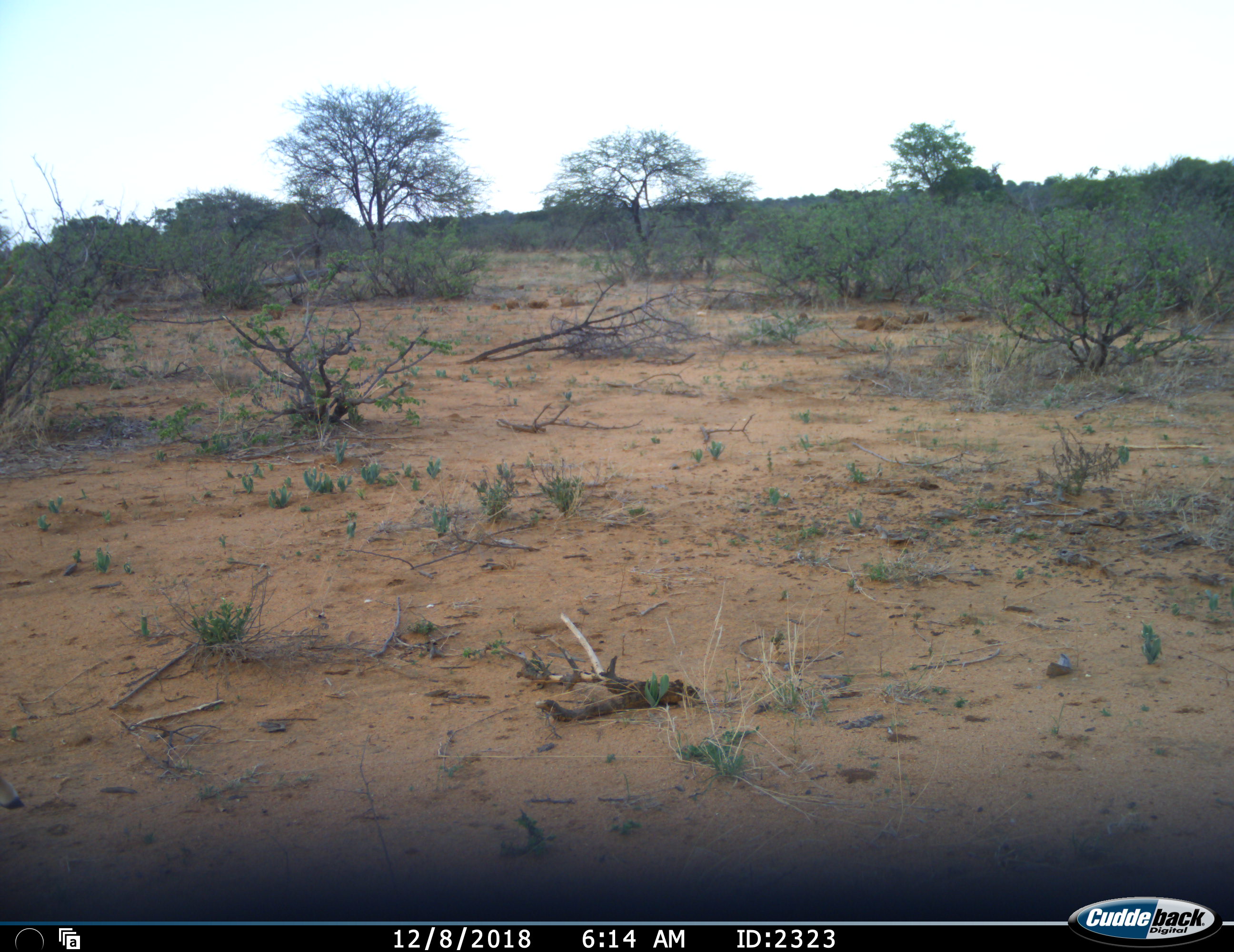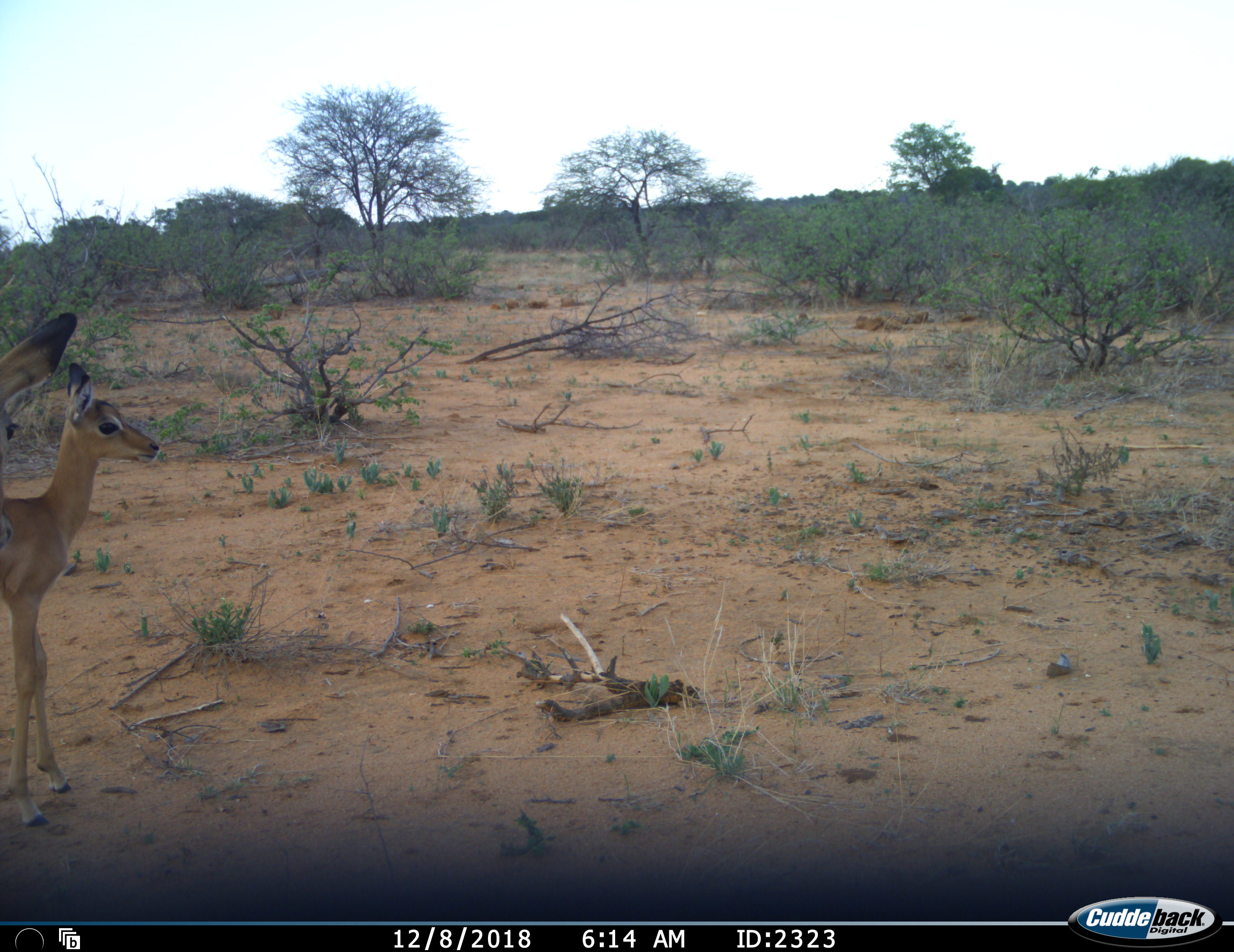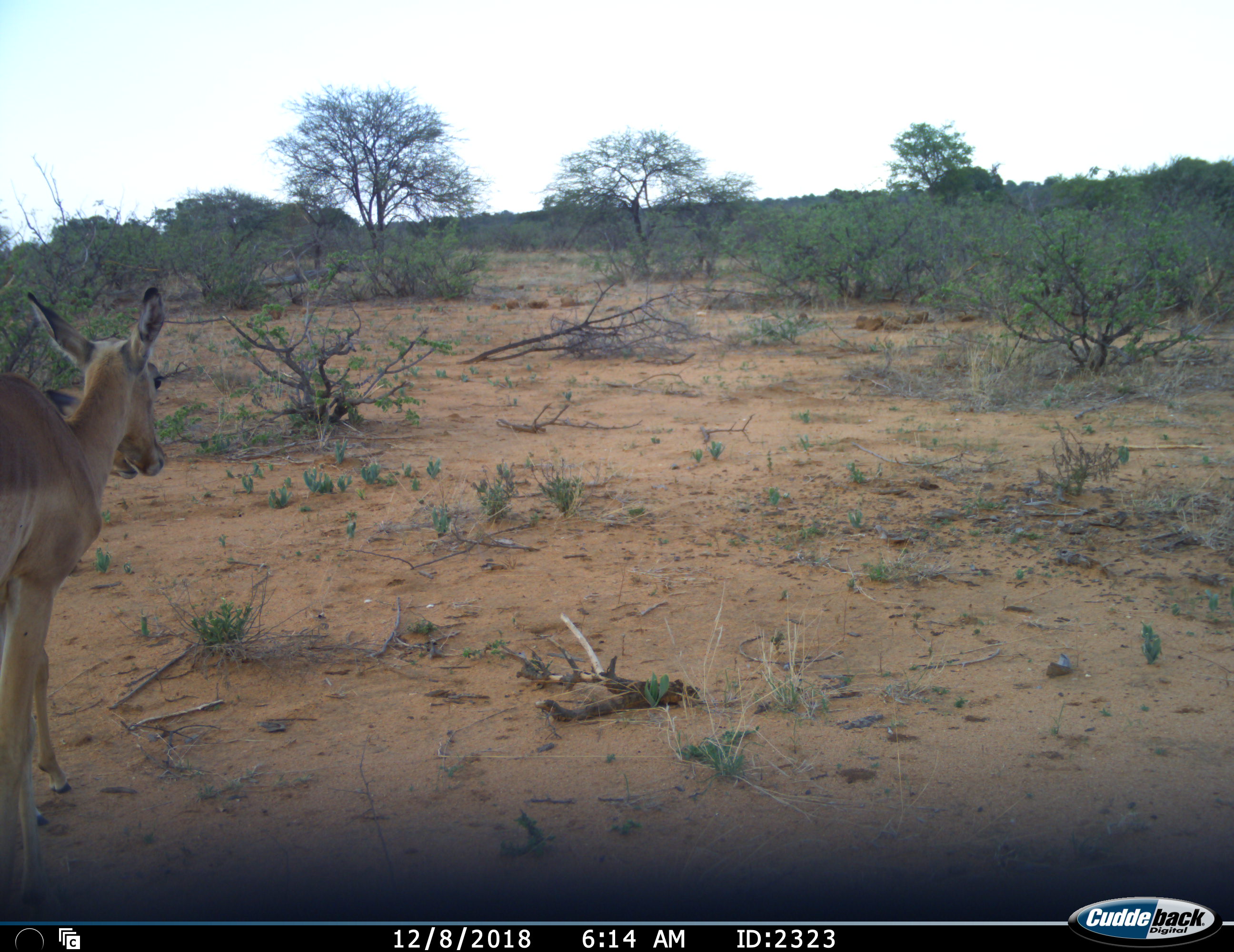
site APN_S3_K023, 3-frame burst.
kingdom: Animalia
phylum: Chordata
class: Mammalia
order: Artiodactyla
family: Bovidae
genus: Aepyceros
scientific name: Aepyceros melampus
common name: impala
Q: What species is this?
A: Impala (Aepyceros melampus).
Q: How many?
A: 2.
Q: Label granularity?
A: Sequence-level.